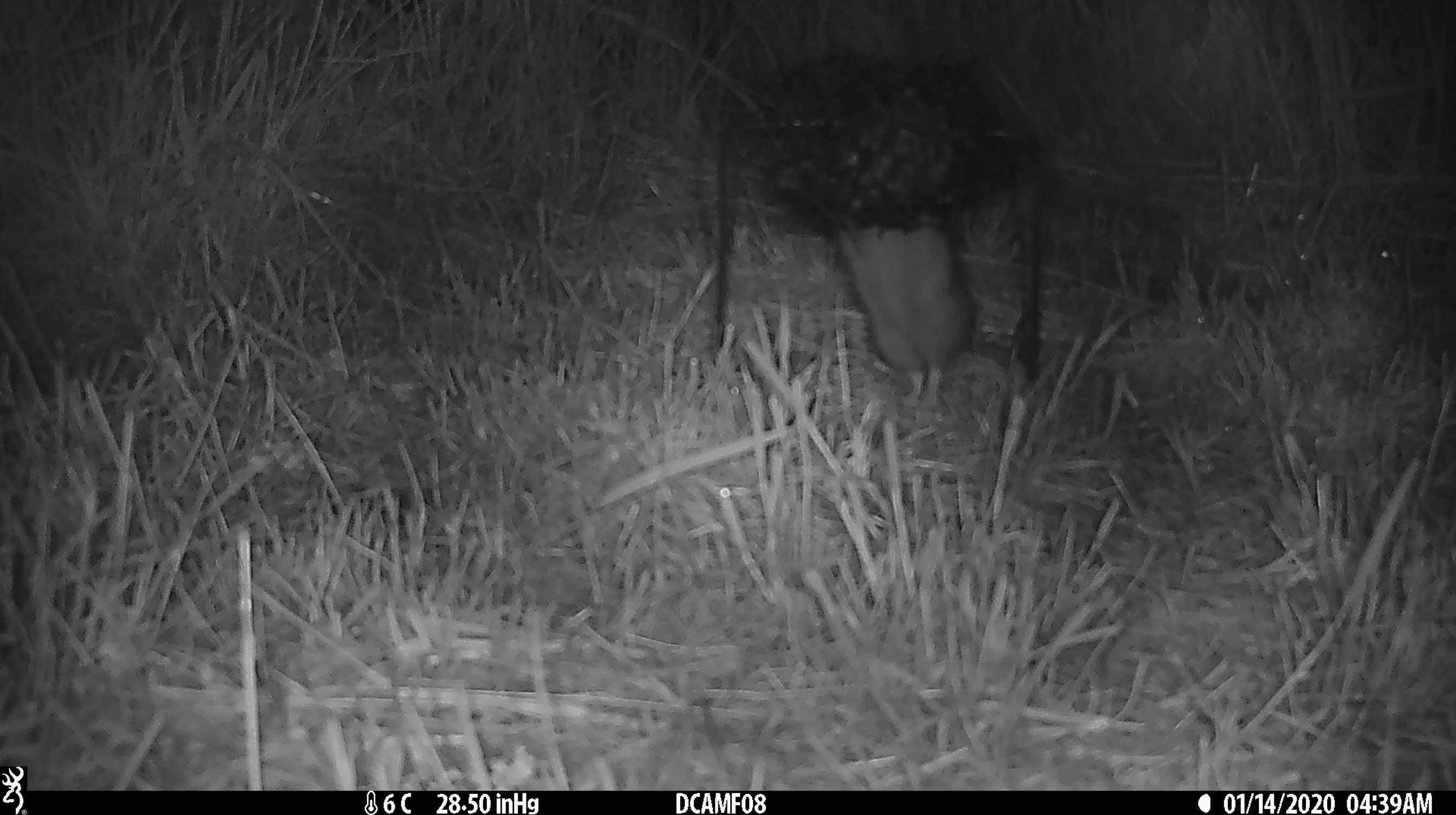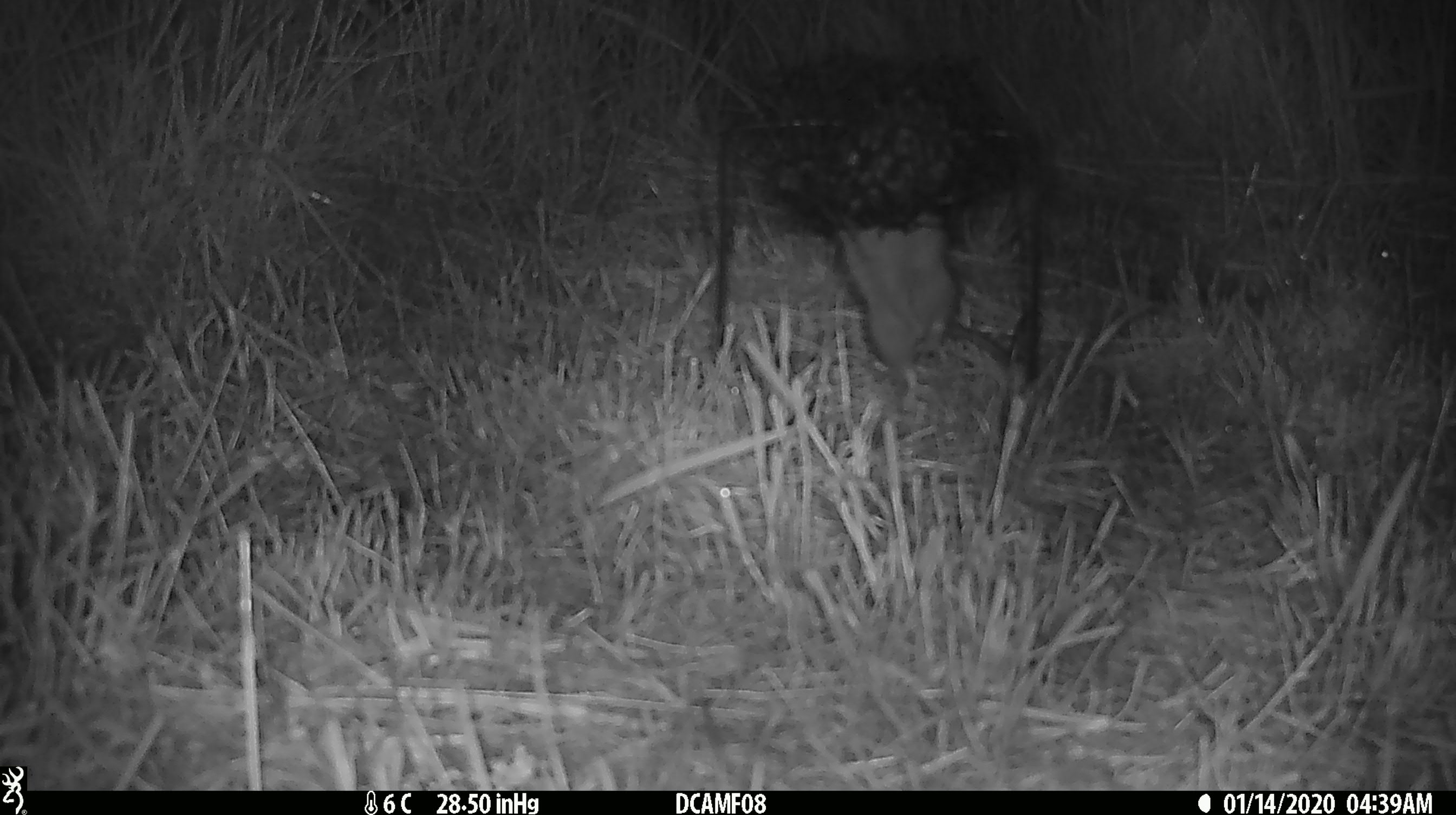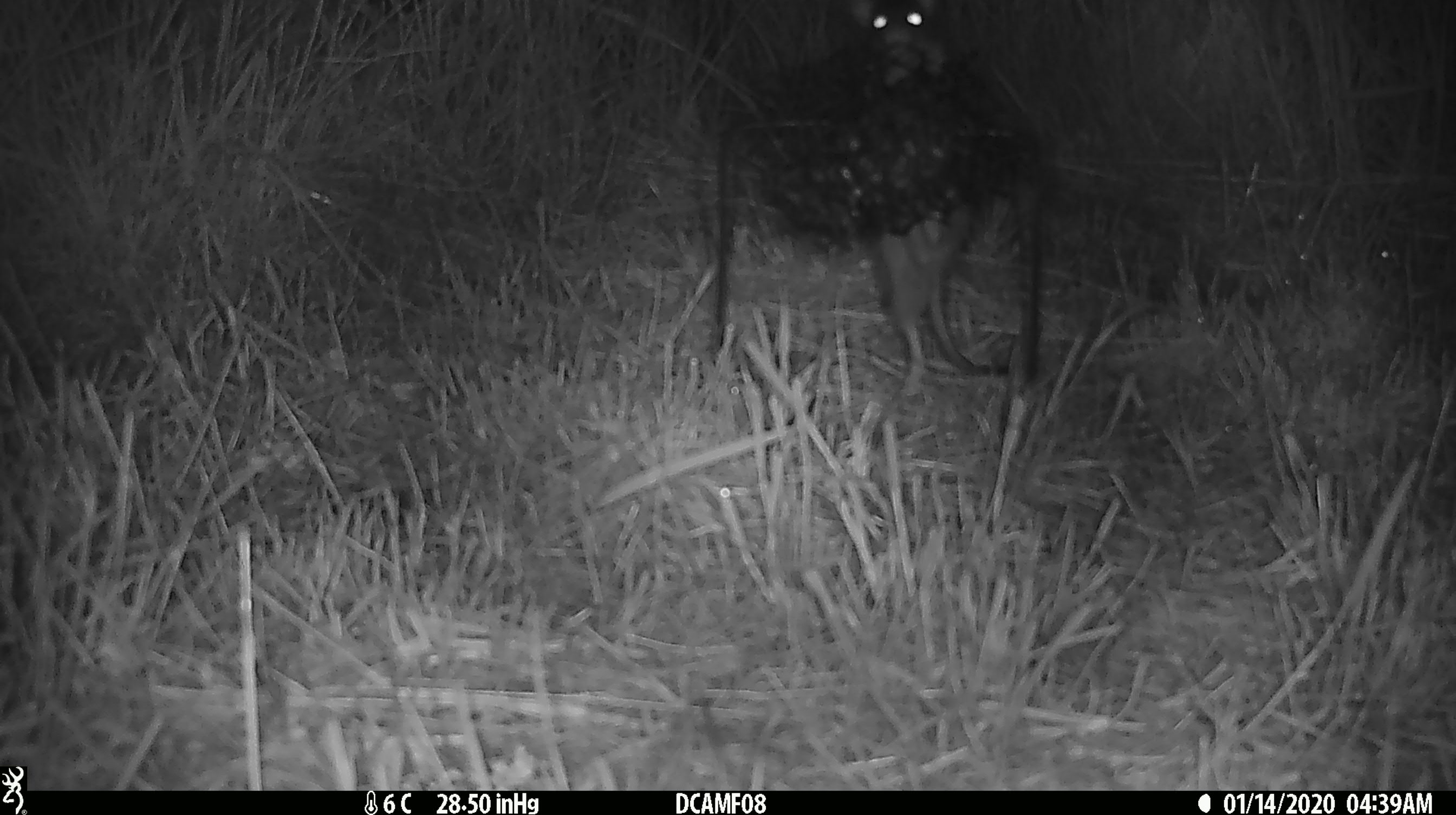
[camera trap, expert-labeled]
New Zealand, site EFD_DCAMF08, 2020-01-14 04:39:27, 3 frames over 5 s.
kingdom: Animalia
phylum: Chordata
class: Mammalia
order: Rodentia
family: Muridae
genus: Rattus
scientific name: Rattus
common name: rat